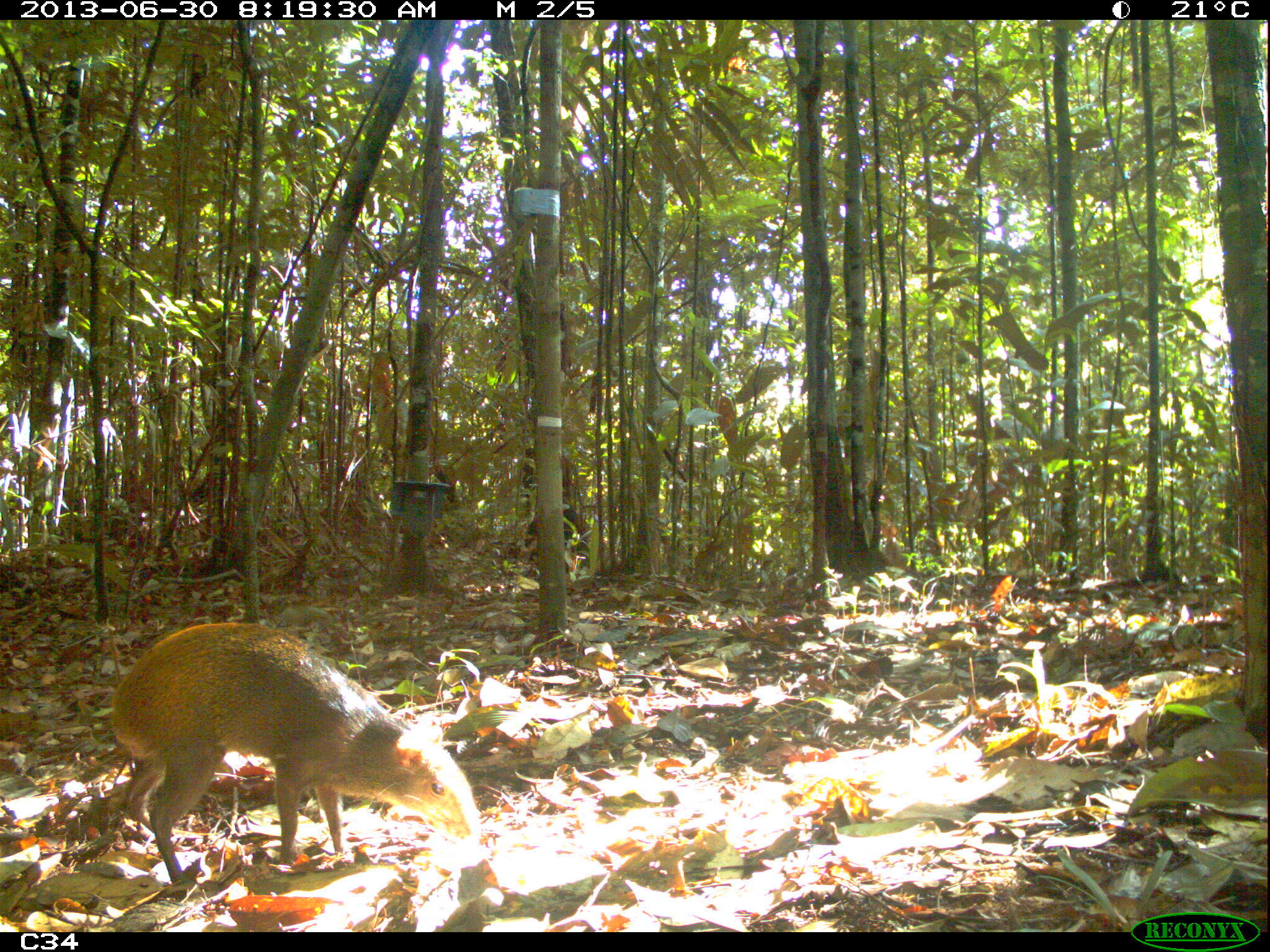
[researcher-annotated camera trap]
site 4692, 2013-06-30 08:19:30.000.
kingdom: Animalia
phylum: Chordata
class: Mammalia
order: Rodentia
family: Dasyproctidae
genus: Dasyprocta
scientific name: Dasyprocta leporina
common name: red-rumped agouti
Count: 1.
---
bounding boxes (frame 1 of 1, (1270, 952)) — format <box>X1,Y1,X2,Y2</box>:
dasyprocta leporina: <box>107,620,483,882</box>